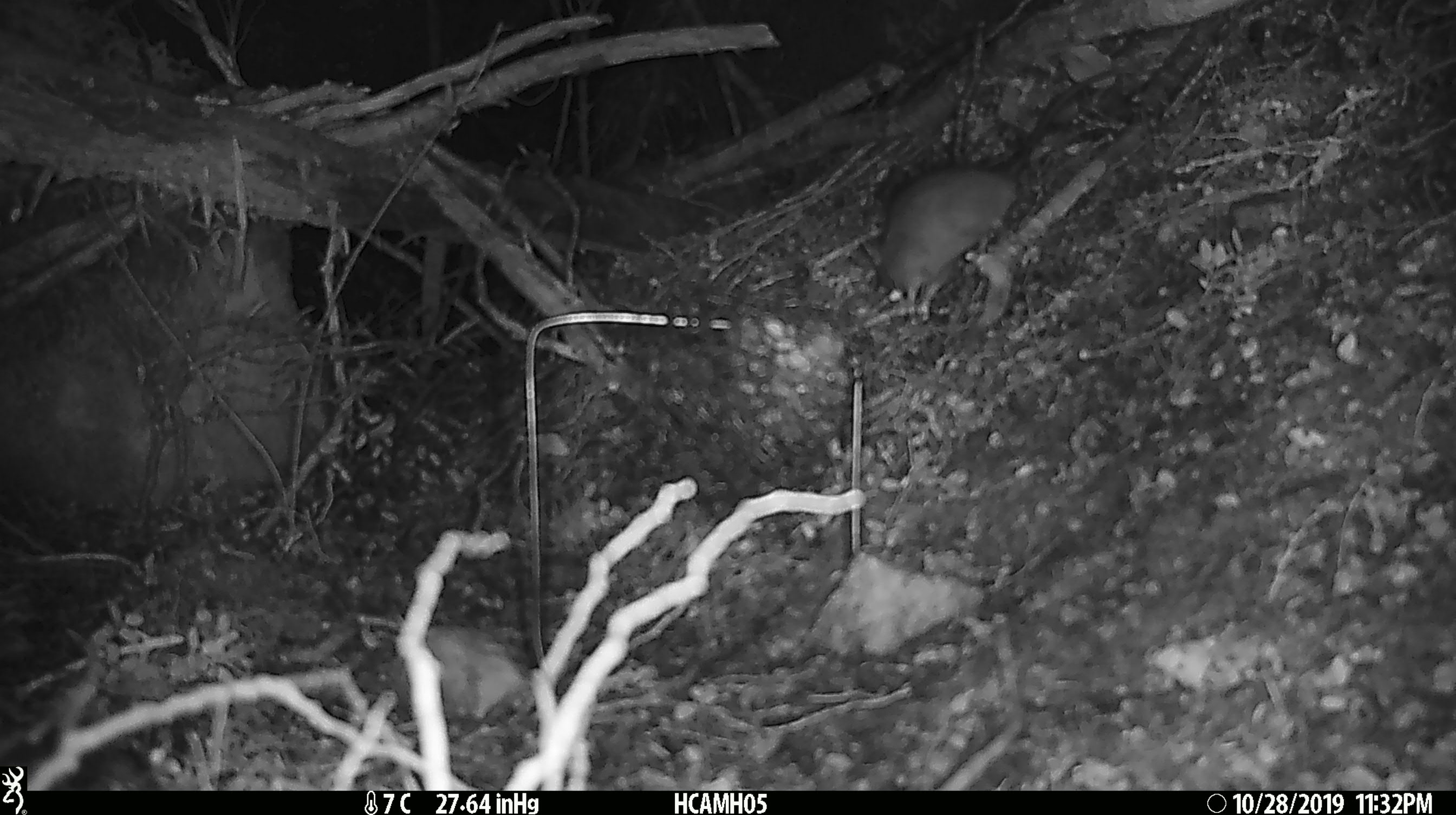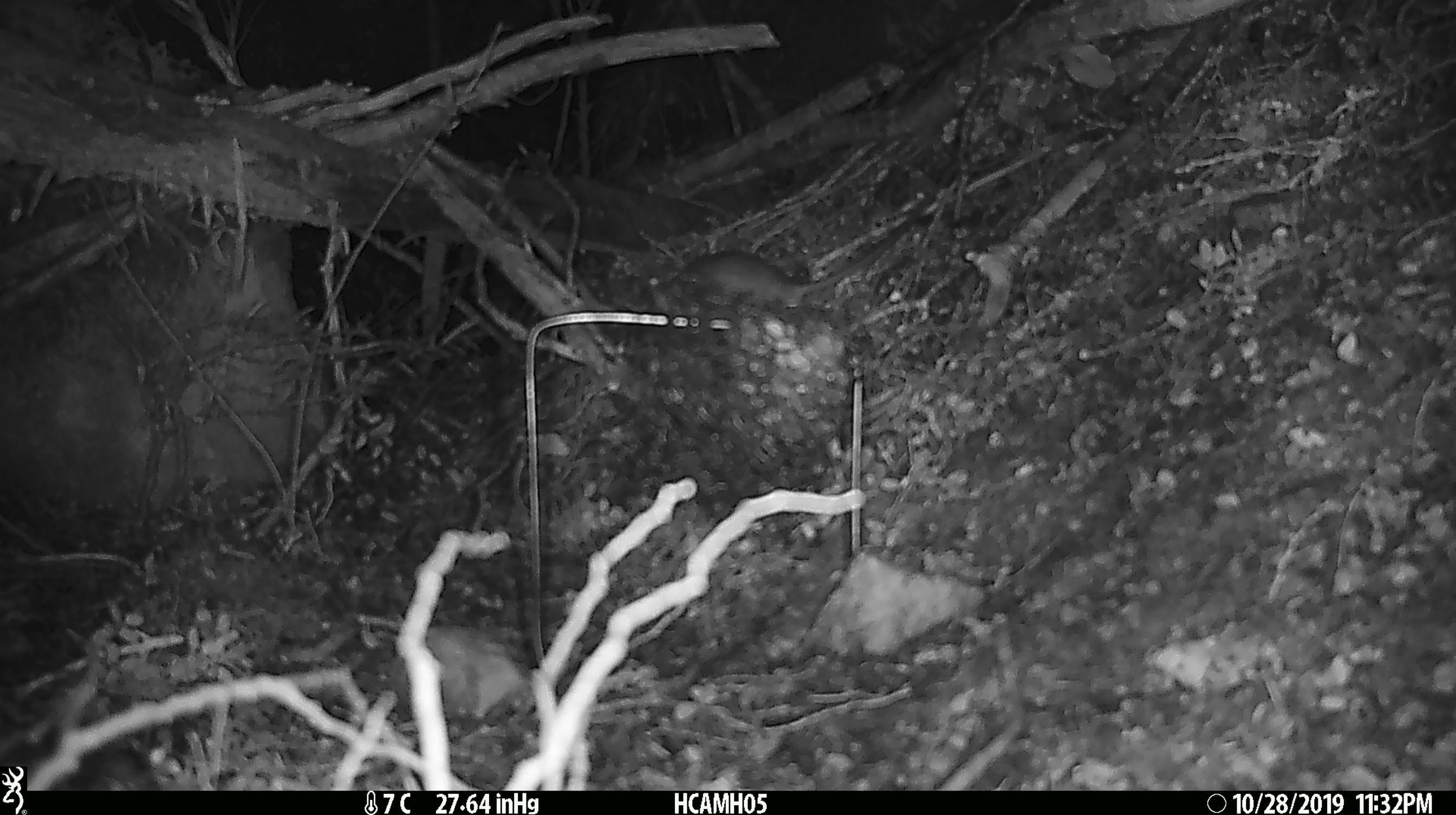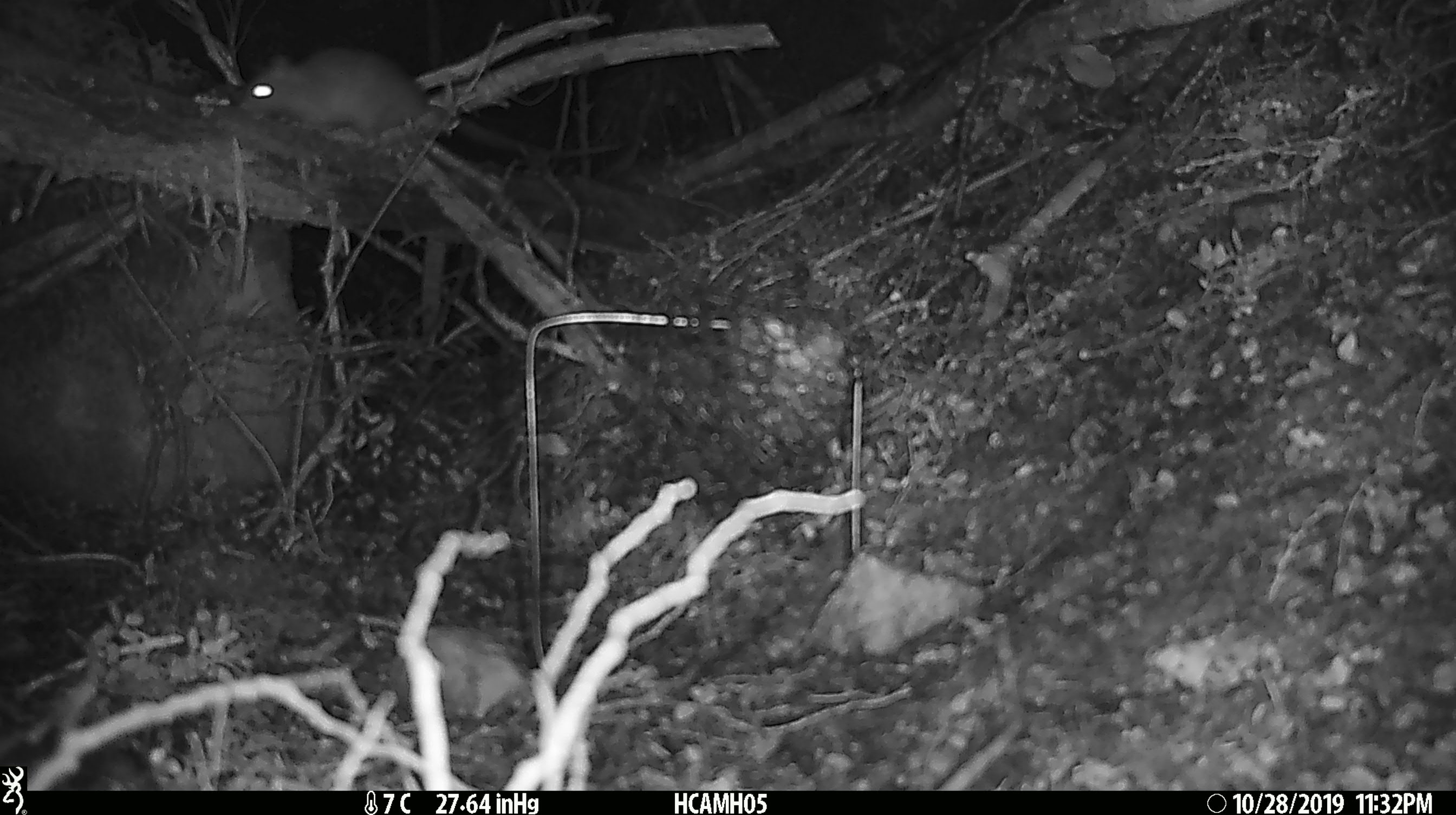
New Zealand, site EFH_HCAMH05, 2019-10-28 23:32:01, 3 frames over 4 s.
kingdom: Animalia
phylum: Chordata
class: Mammalia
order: Rodentia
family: Muridae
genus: Rattus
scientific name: Rattus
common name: rat